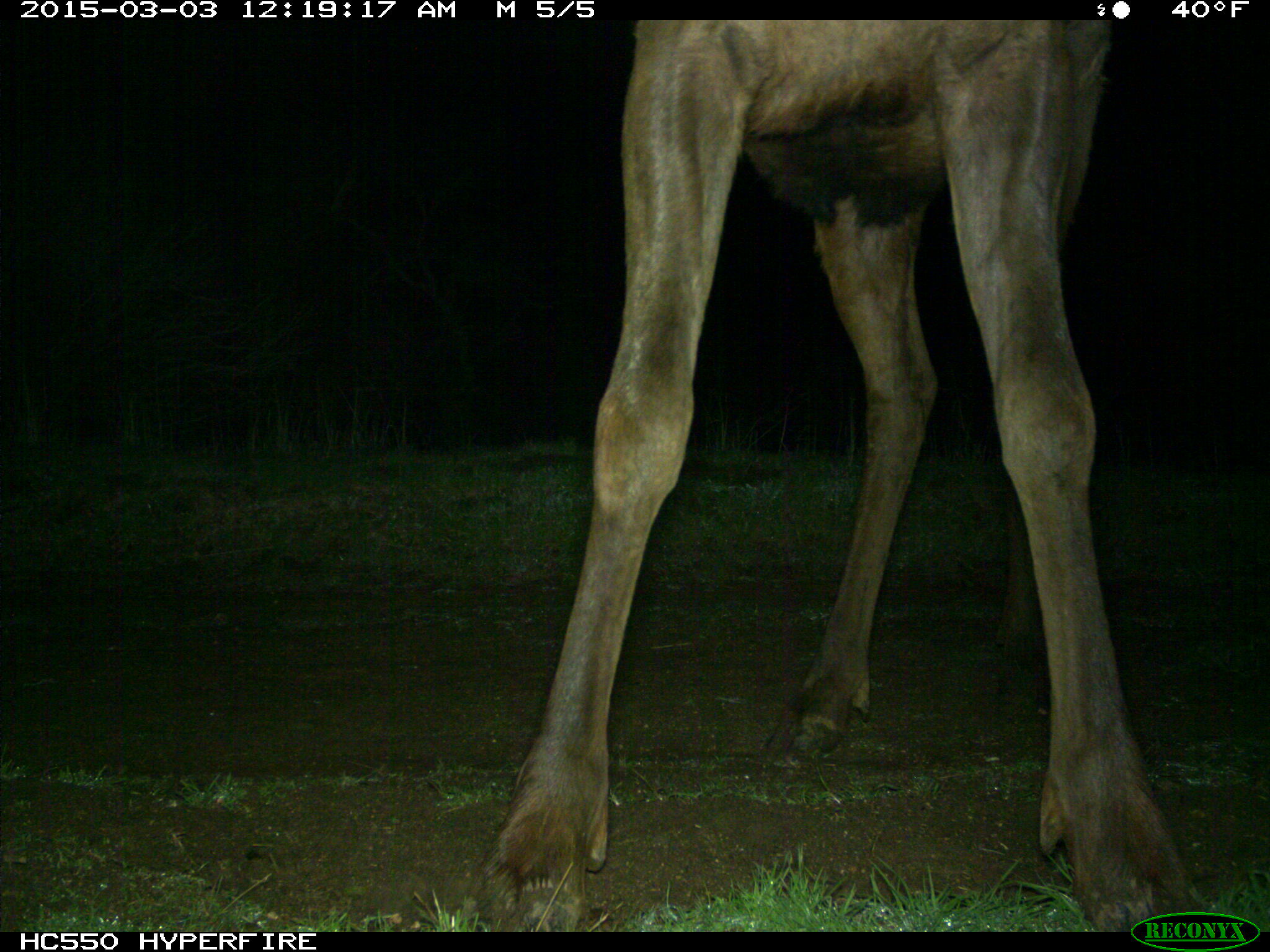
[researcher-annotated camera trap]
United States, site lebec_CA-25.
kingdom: Animalia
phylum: Chordata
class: Mammalia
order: Artiodactyla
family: Cervidae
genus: Cervus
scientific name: Cervus canadensis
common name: elk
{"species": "Cervus canadensis (elk)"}